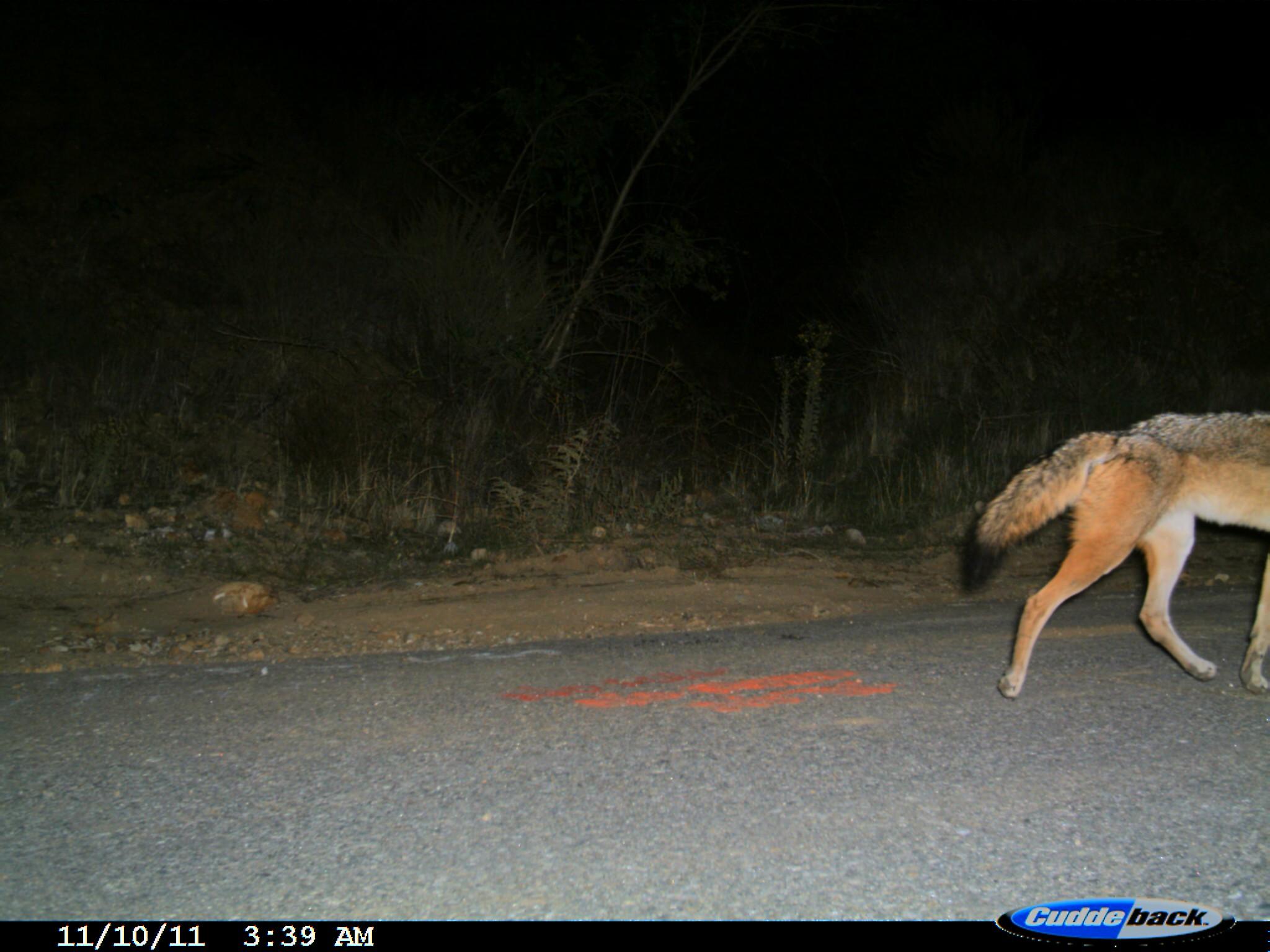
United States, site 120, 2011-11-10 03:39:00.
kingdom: Animalia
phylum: Chordata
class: Mammalia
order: Carnivora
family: Canidae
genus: Canis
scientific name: Canis latrans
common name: coyote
Coyote (Canis latrans).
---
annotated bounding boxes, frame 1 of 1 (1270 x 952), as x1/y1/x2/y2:
coyote: 967/386/1260/709